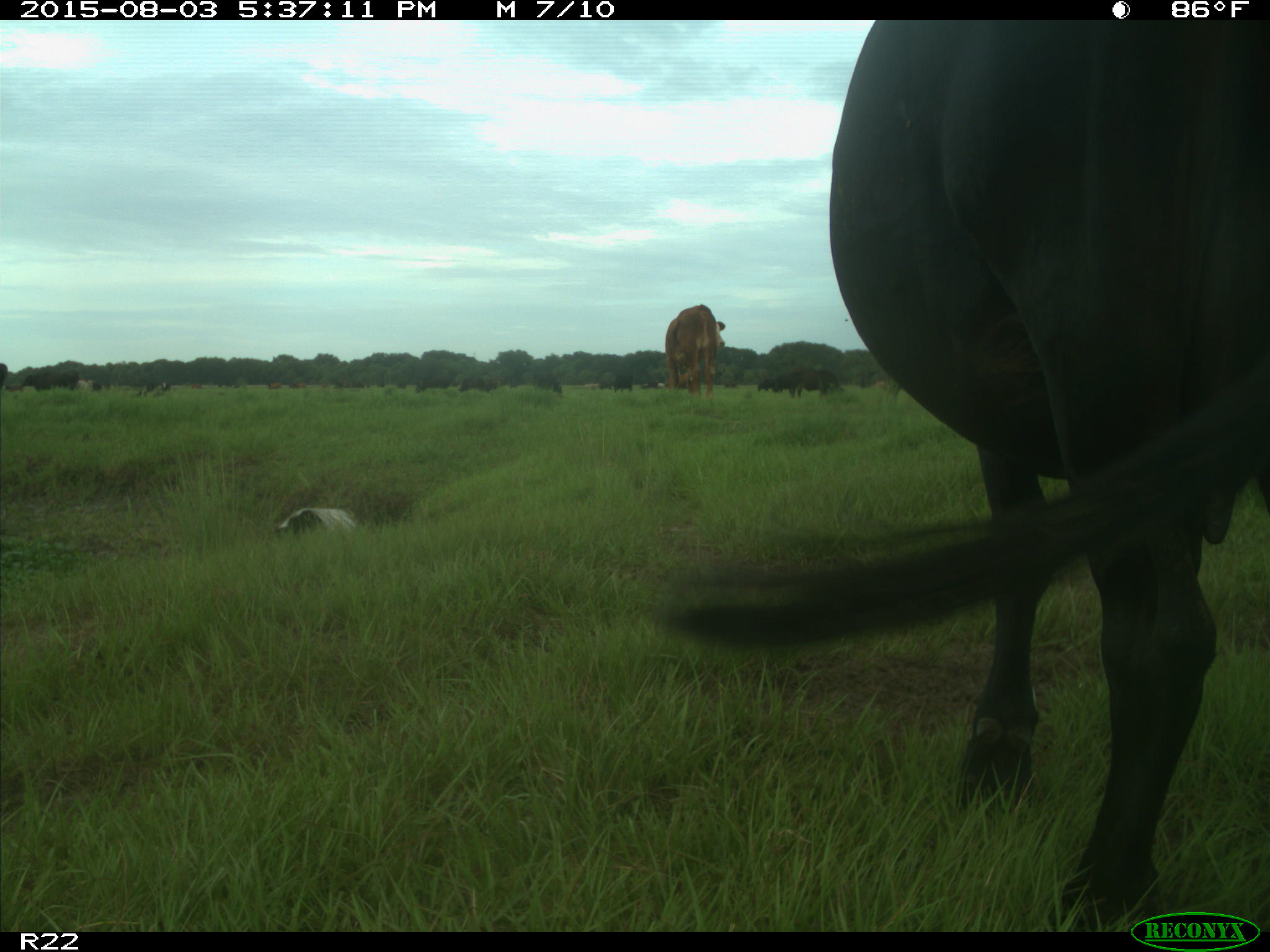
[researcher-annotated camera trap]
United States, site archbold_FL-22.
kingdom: Animalia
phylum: Chordata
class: Mammalia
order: Artiodactyla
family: Bovidae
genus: Bos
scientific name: Bos taurus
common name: domestic cow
Bos taurus (domestic cow).